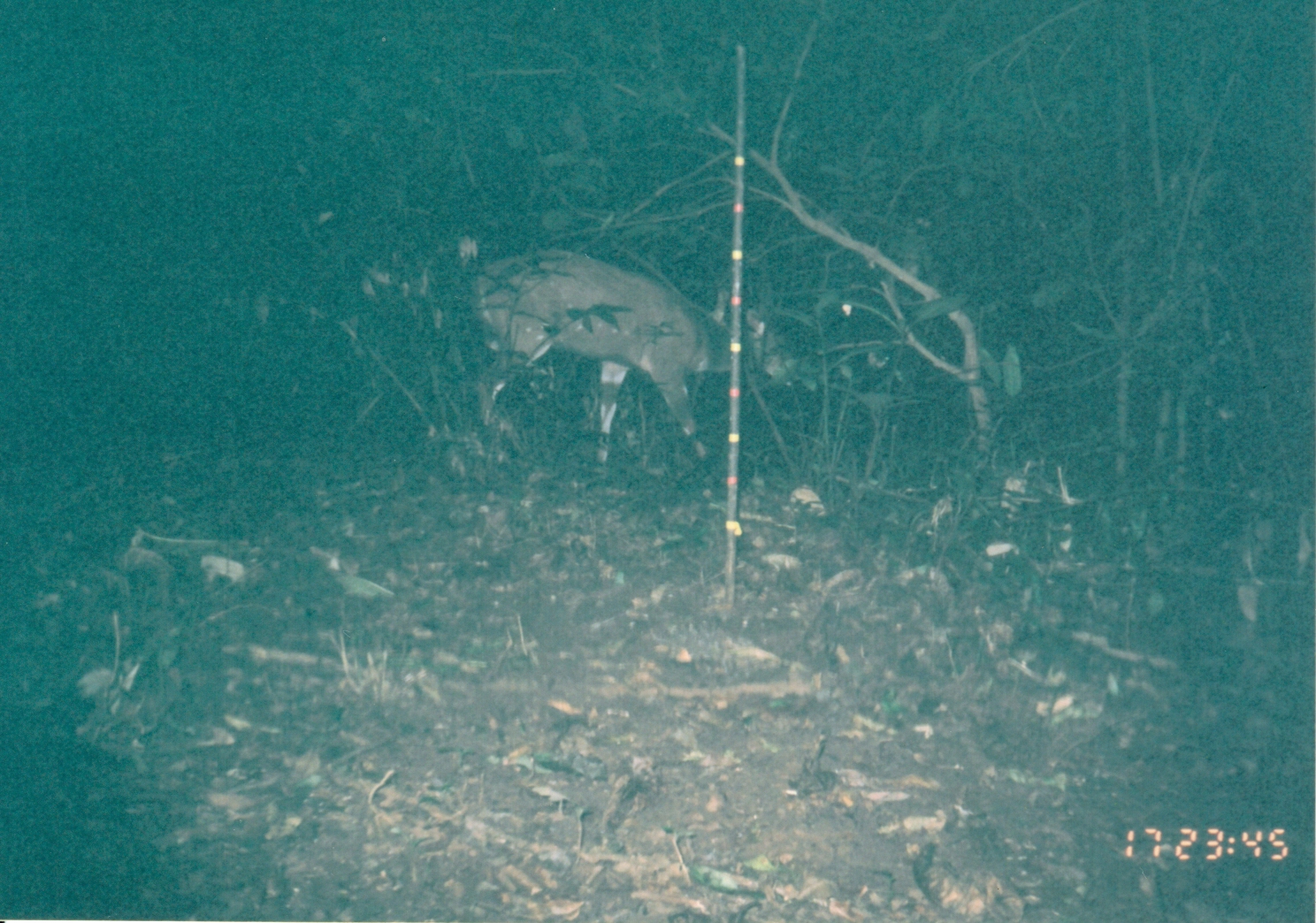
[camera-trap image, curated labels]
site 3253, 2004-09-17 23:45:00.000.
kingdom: Animalia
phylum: Chordata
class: Mammalia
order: Artiodactyla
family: Bovidae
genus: Tragelaphus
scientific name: Tragelaphus scriptus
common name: bushbuck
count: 1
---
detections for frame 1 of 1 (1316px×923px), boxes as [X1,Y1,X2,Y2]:
tragelaphus scriptus: [465,249,792,477]